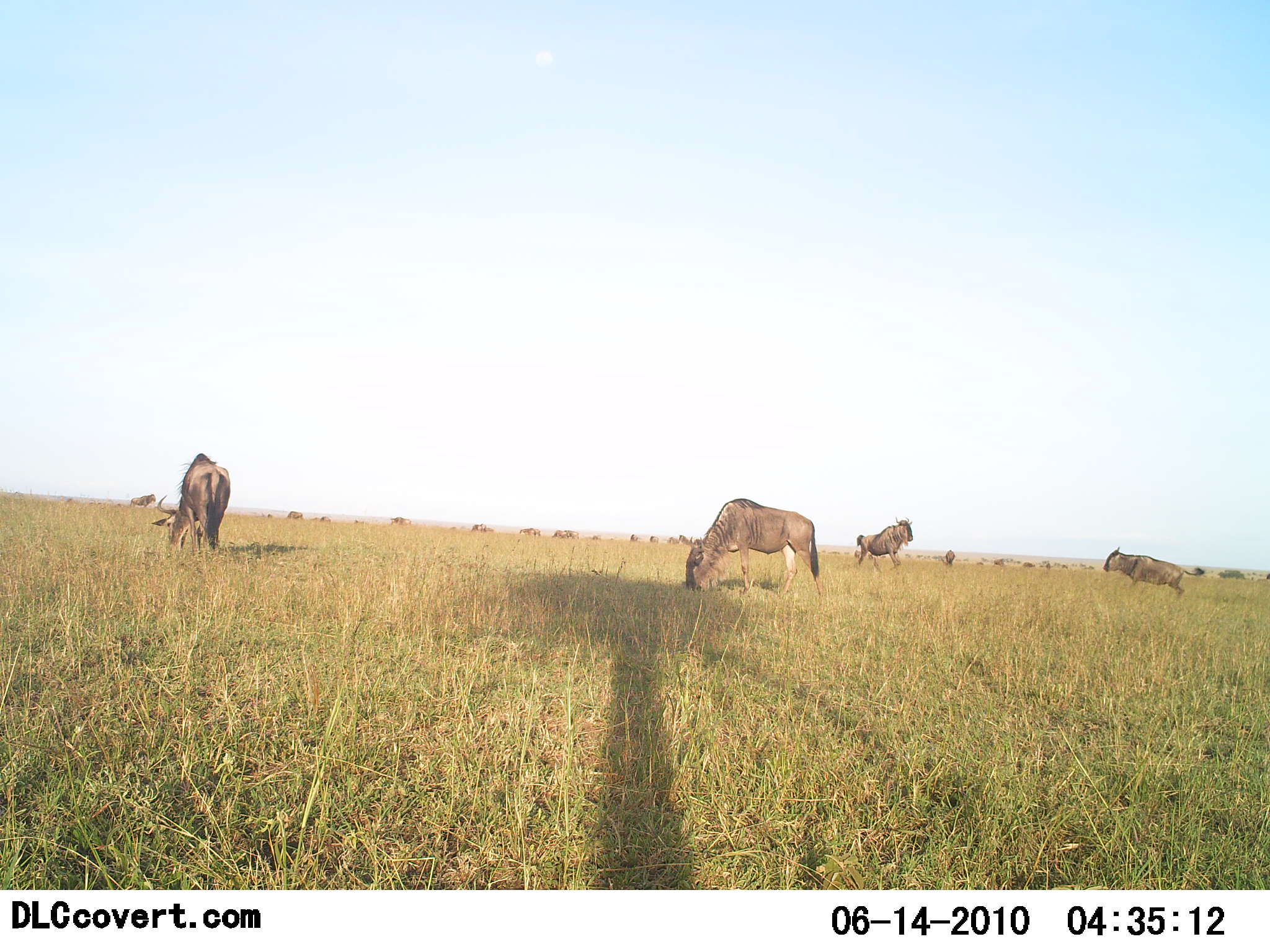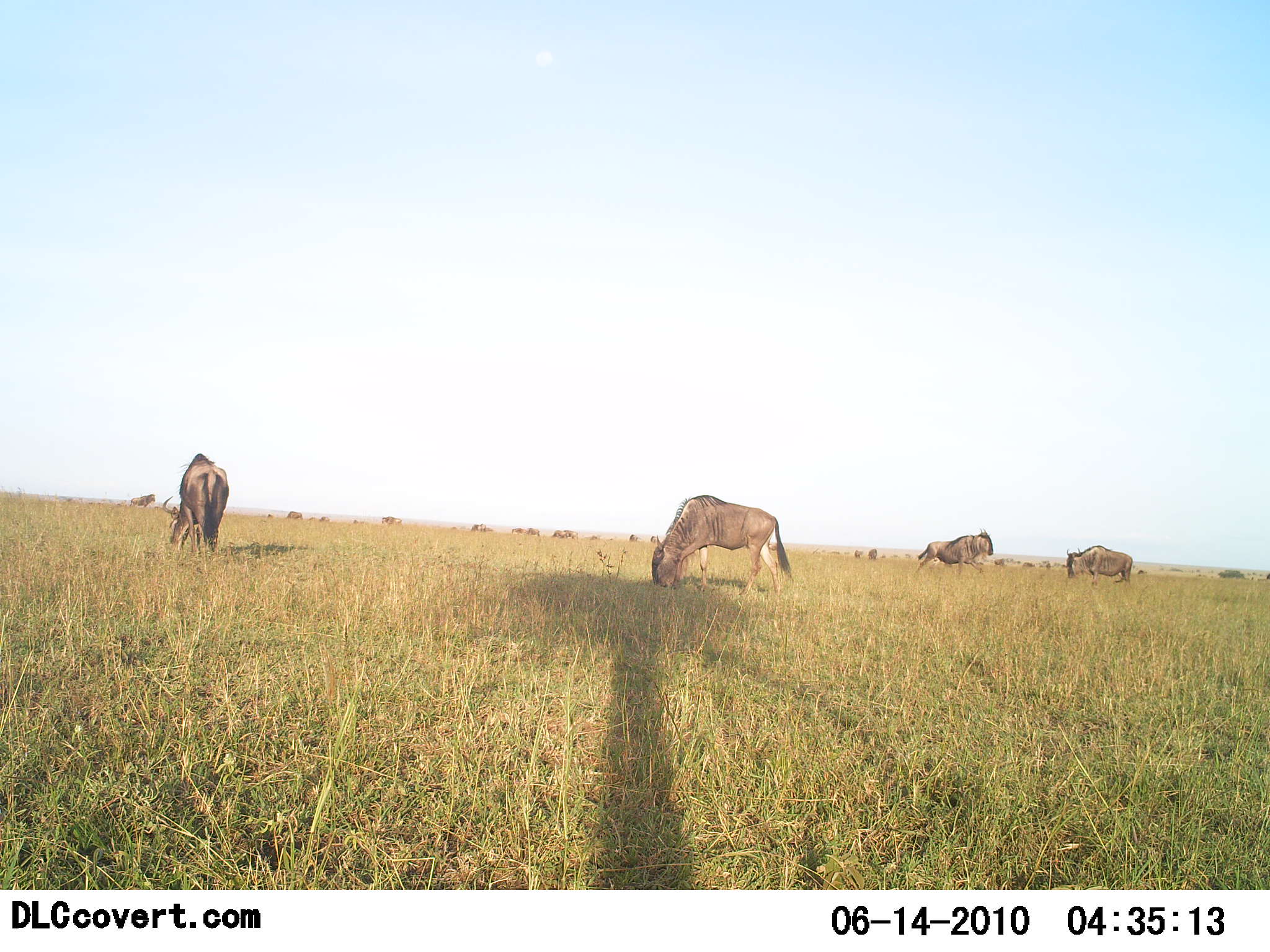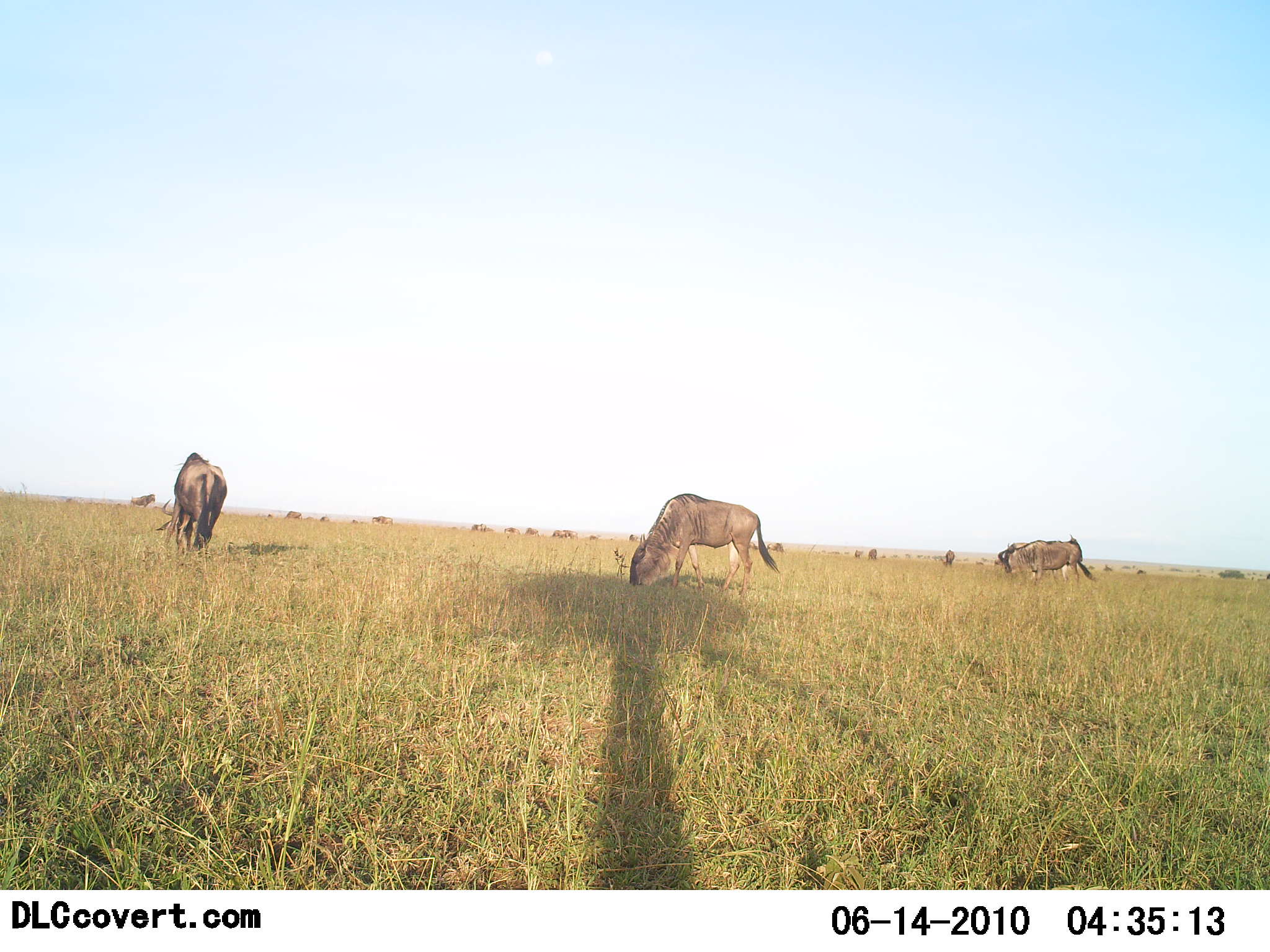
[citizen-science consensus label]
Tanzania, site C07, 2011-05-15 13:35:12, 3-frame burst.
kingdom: Animalia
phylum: Chordata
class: Mammalia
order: Artiodactyla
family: Bovidae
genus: Connochaetes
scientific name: Connochaetes taurinus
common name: blue wildebeest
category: wildebeest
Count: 11-50.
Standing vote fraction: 18%.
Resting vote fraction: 0%.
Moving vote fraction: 18%.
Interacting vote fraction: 18%.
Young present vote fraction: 0%.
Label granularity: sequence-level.